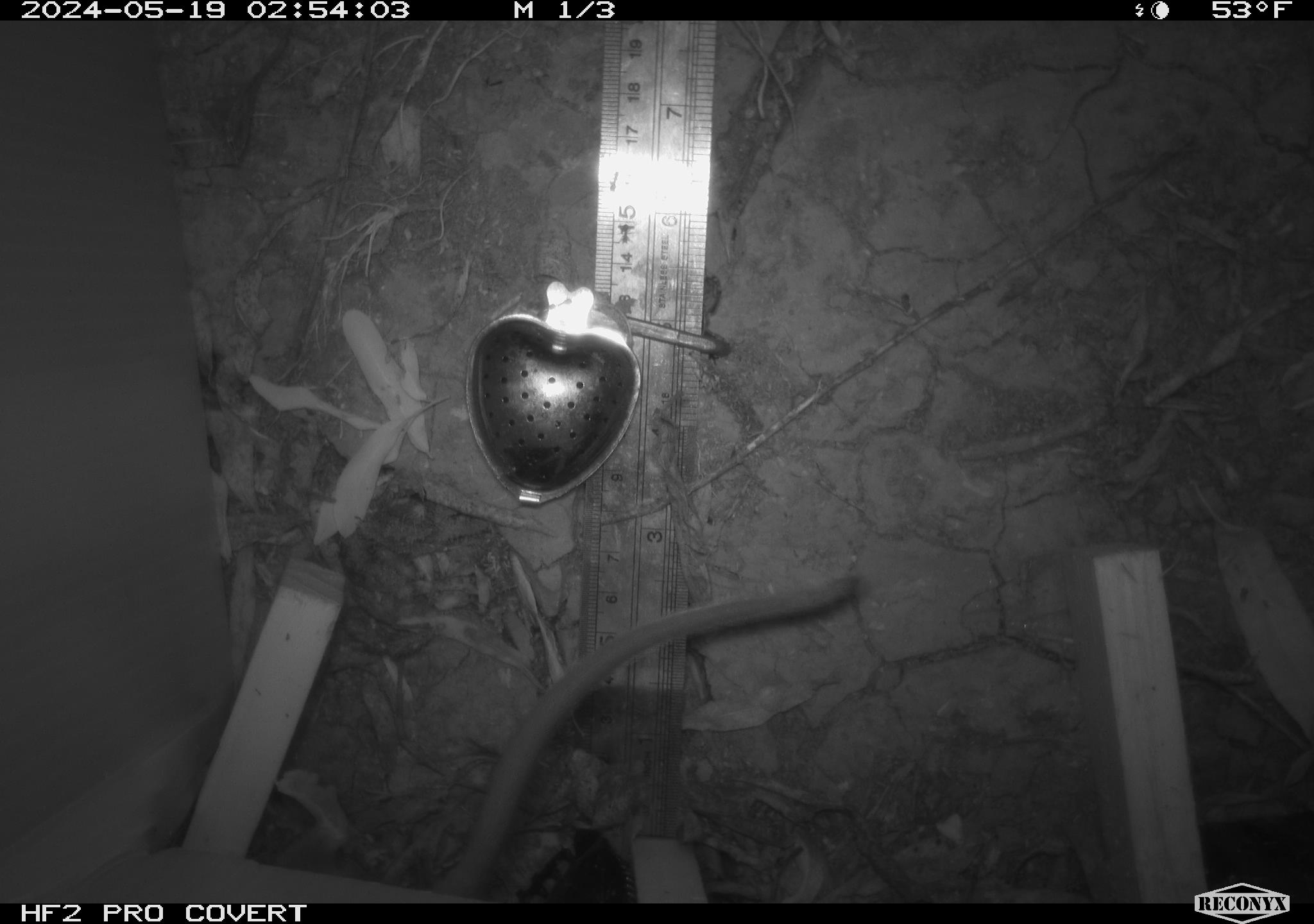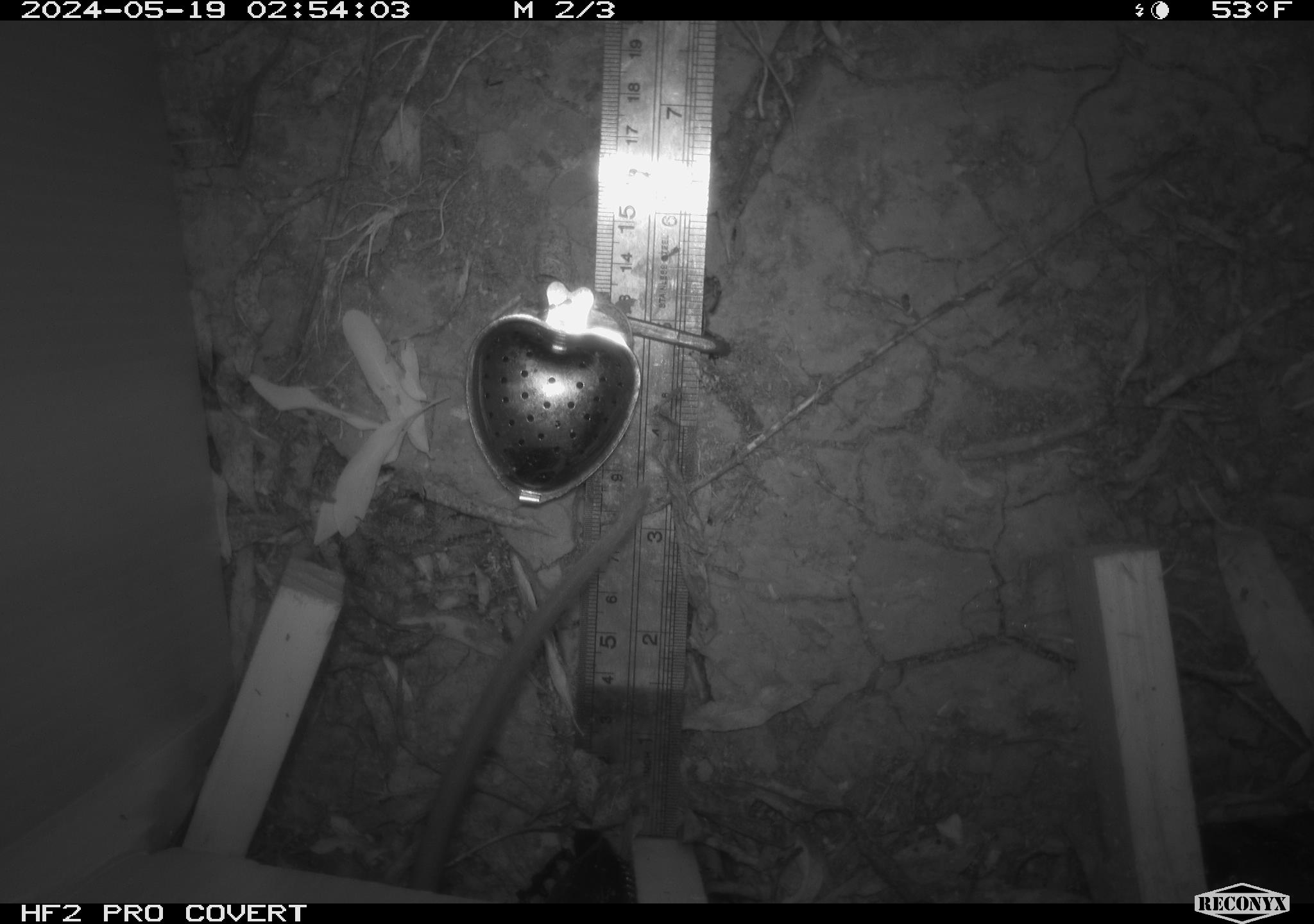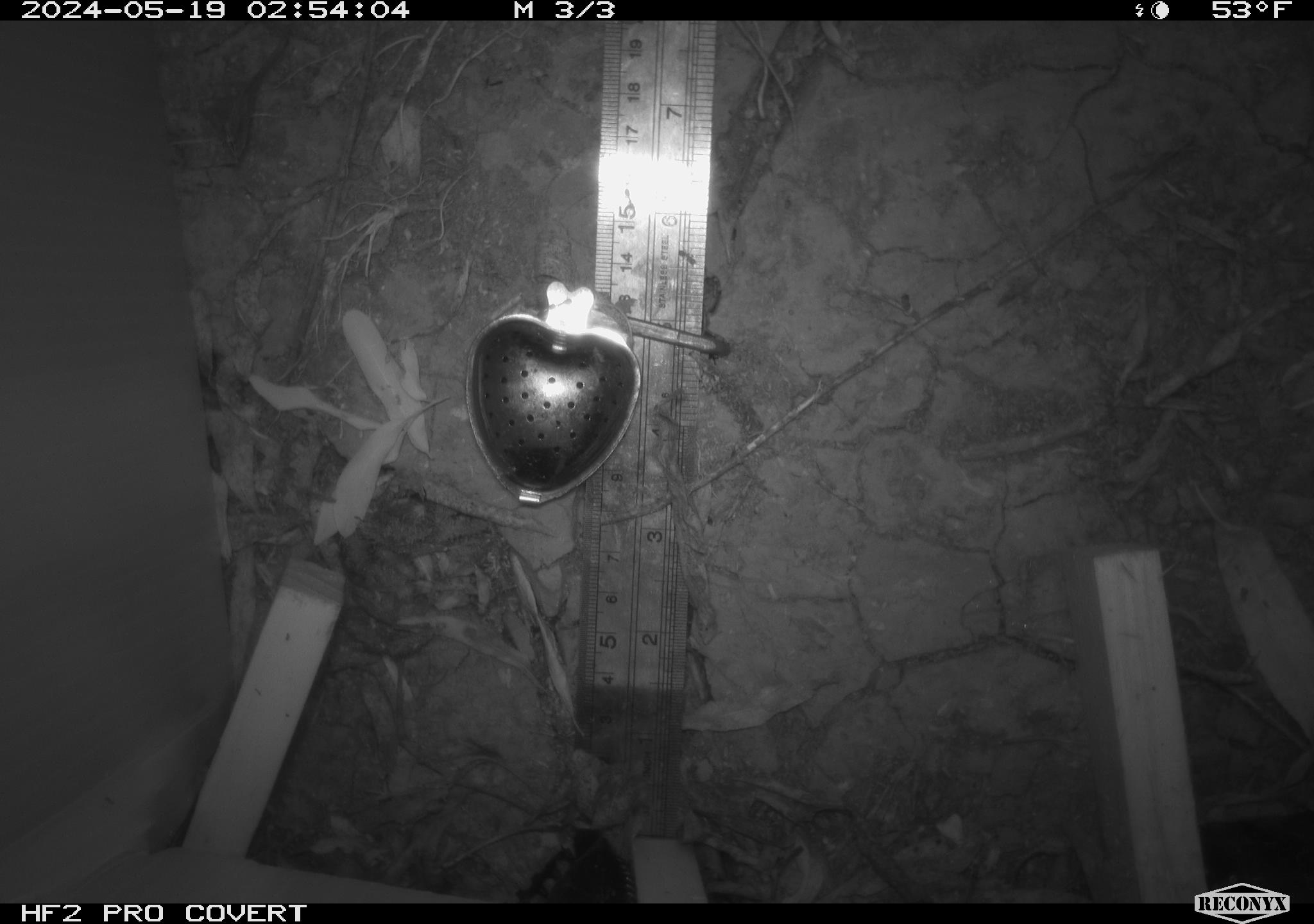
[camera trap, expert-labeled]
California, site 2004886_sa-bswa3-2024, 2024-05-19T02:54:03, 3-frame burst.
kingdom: Animalia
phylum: Chordata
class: Mammalia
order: Rodentia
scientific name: Rodentia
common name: woodrat or rat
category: woodrat or rat species